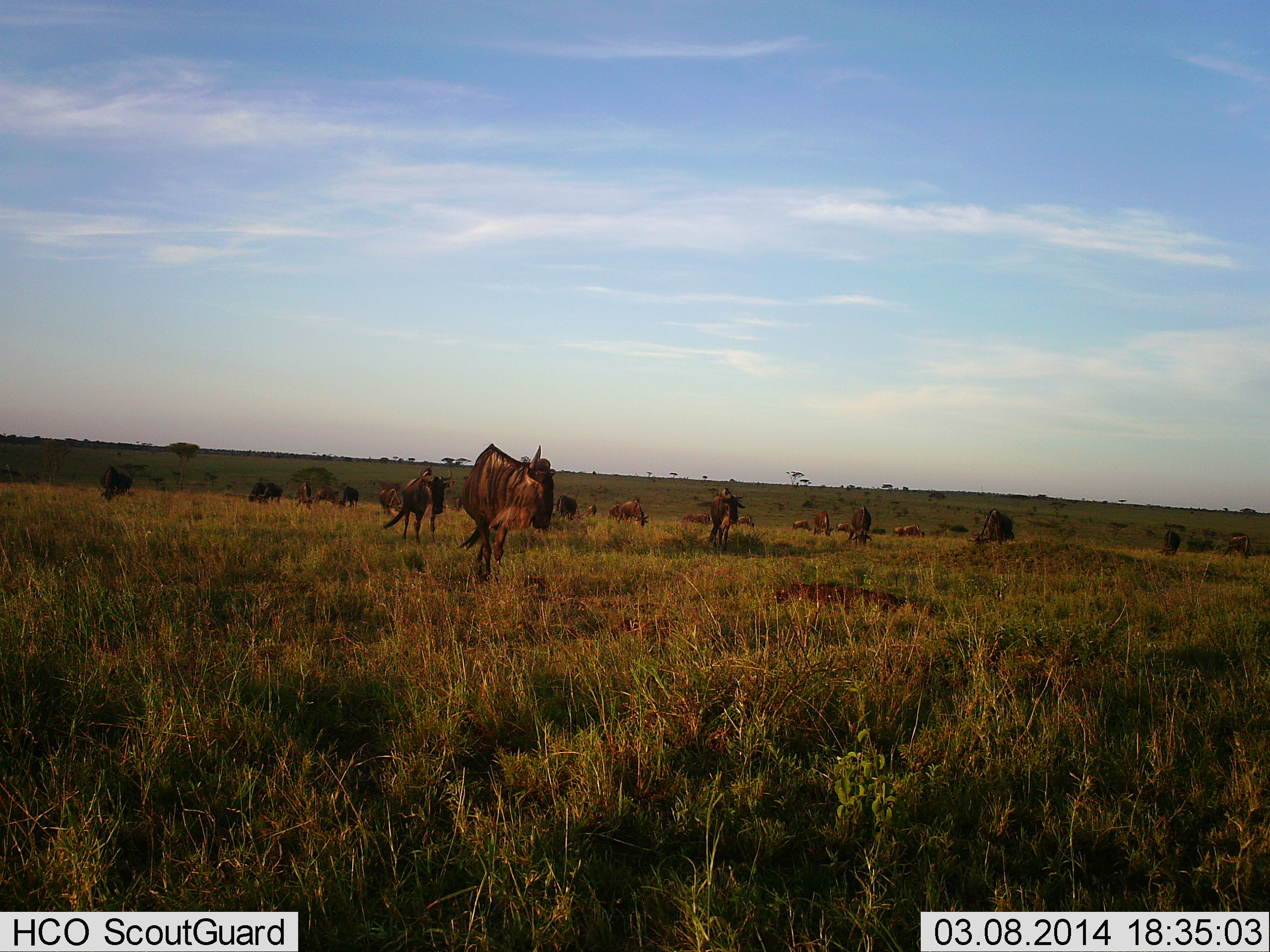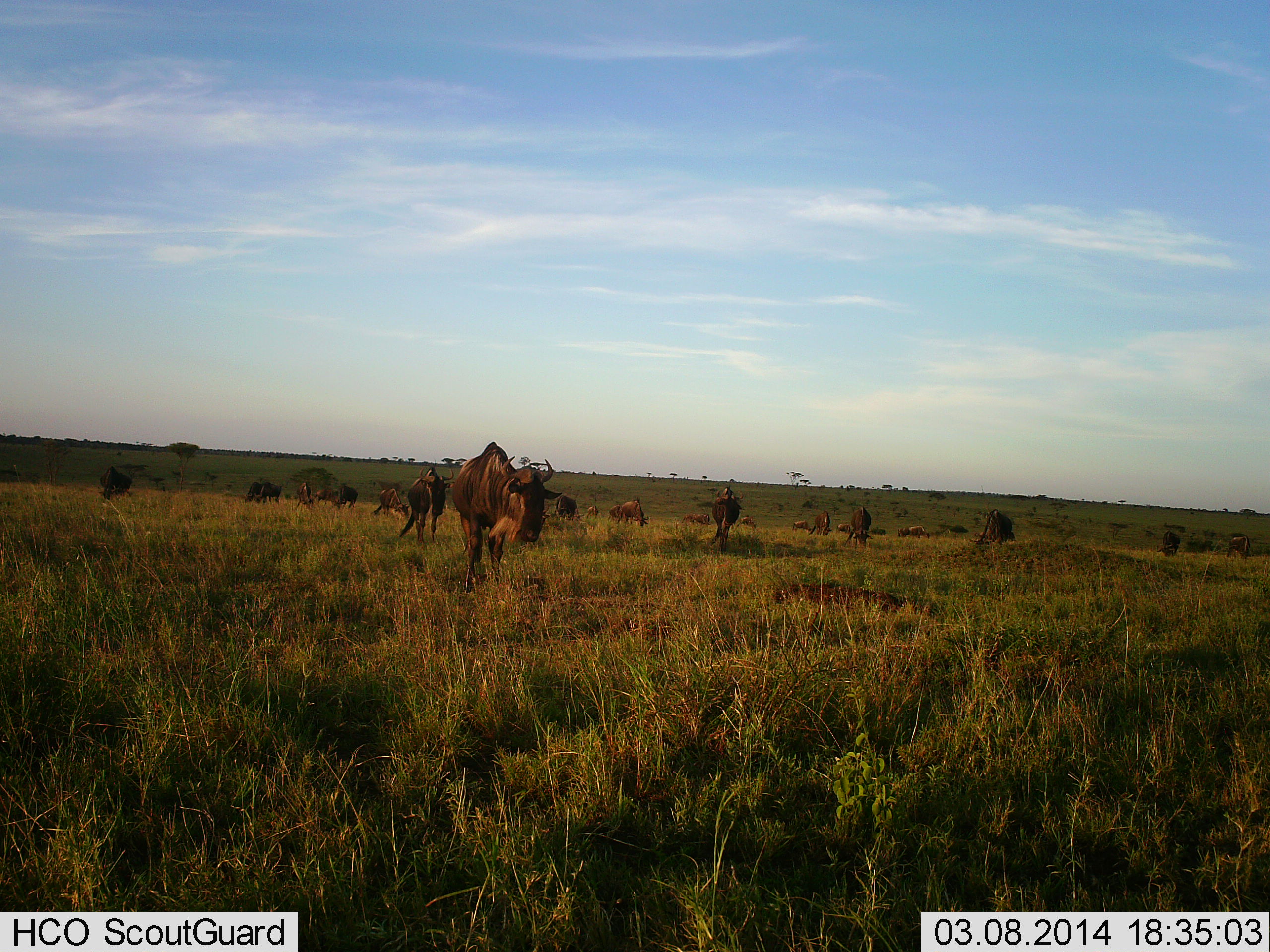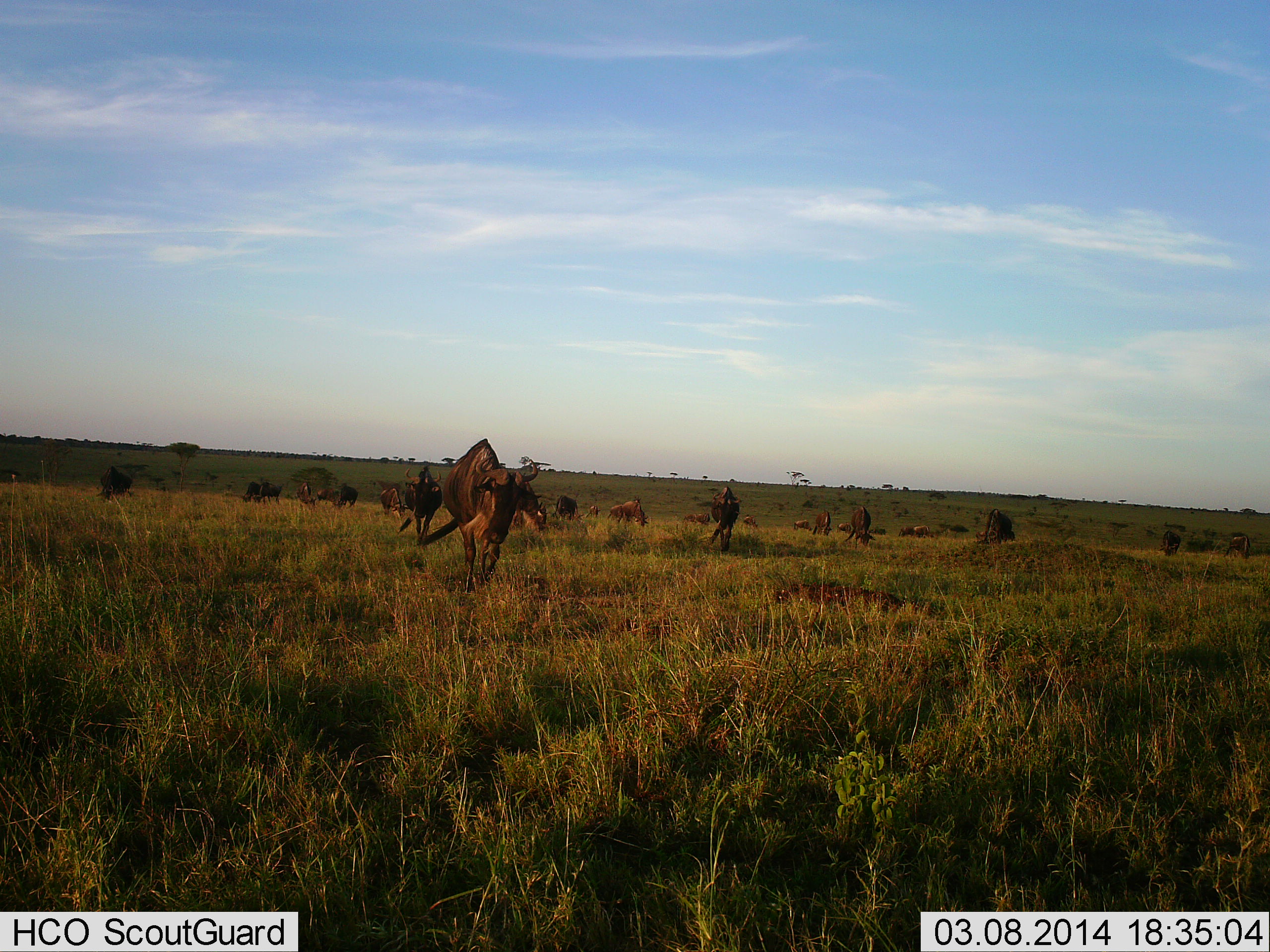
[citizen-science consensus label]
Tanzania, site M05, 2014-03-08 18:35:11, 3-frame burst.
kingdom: Animalia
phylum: Chordata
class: Mammalia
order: Artiodactyla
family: Bovidae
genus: Connochaetes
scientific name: Connochaetes taurinus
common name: blue wildebeest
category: wildebeest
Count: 11-50.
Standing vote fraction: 60%.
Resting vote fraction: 0%.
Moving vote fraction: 70%.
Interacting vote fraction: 0%.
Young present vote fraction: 0%.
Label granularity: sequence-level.